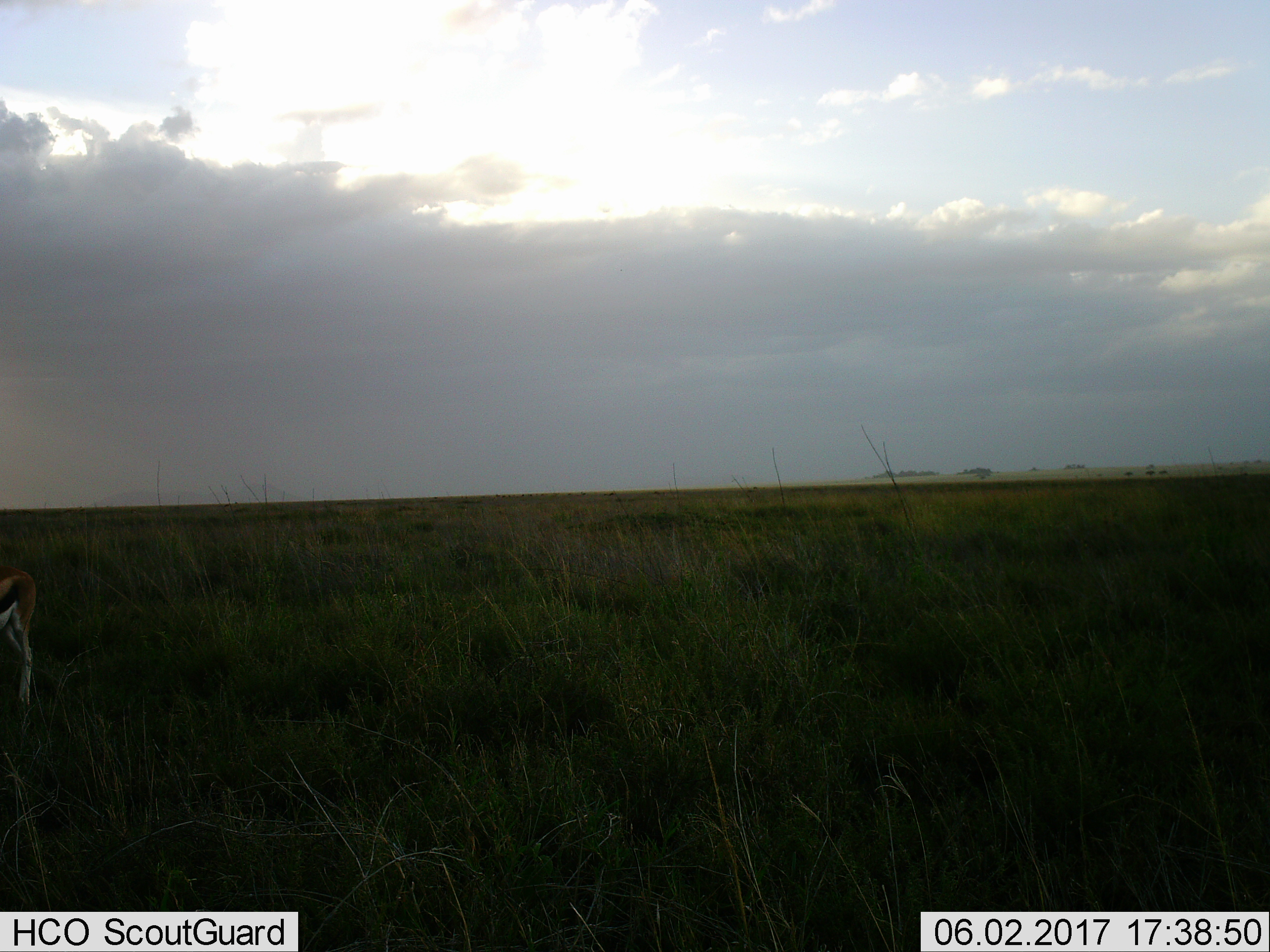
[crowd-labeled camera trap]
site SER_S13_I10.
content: unidentified animal